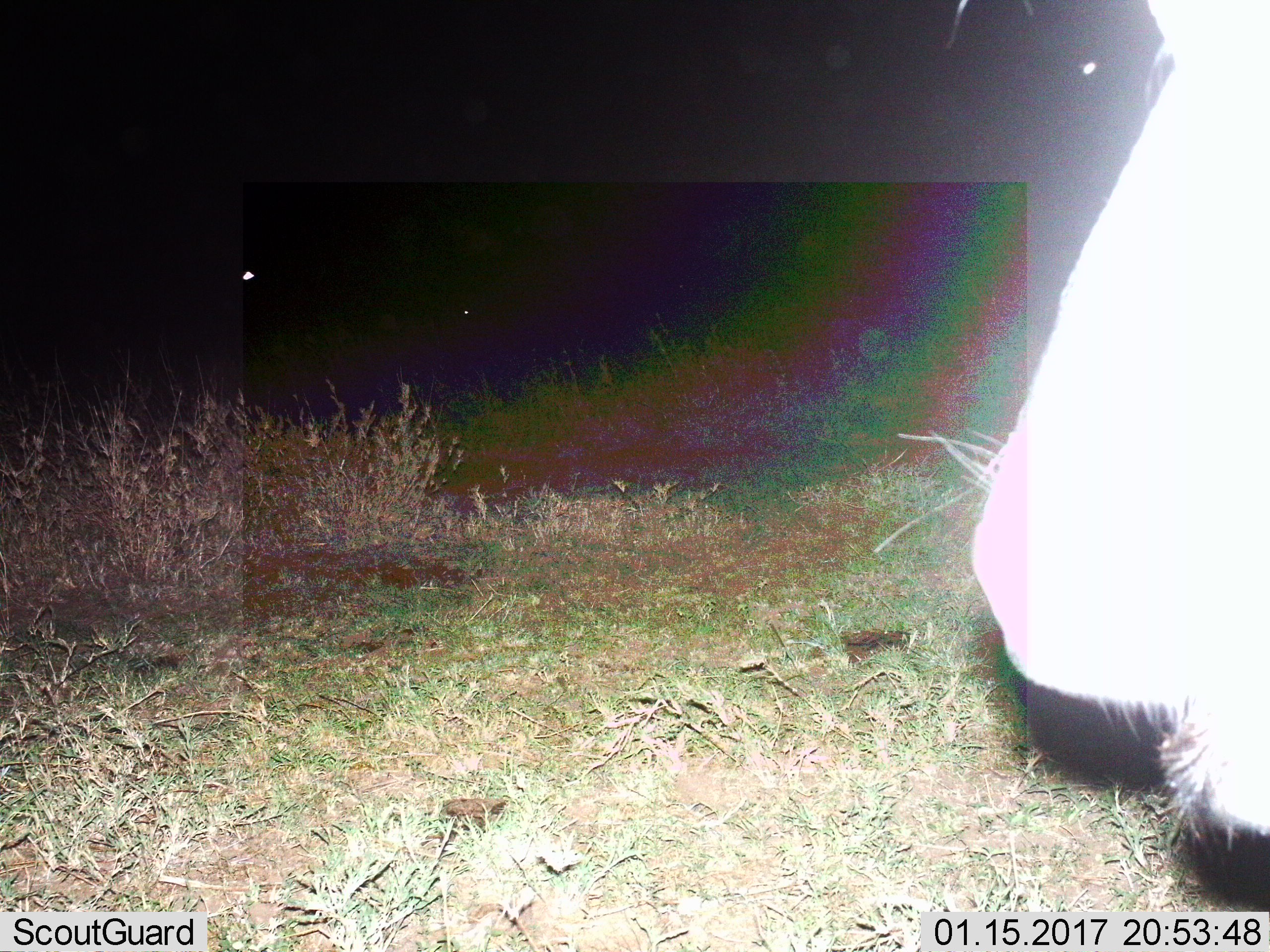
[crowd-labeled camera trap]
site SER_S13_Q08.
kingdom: Animalia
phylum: Chordata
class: Mammalia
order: Artiodactyla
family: Bovidae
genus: Connochaetes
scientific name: Connochaetes taurinus taurinus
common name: blue wildebeest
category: wildebeestblue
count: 1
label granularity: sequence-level